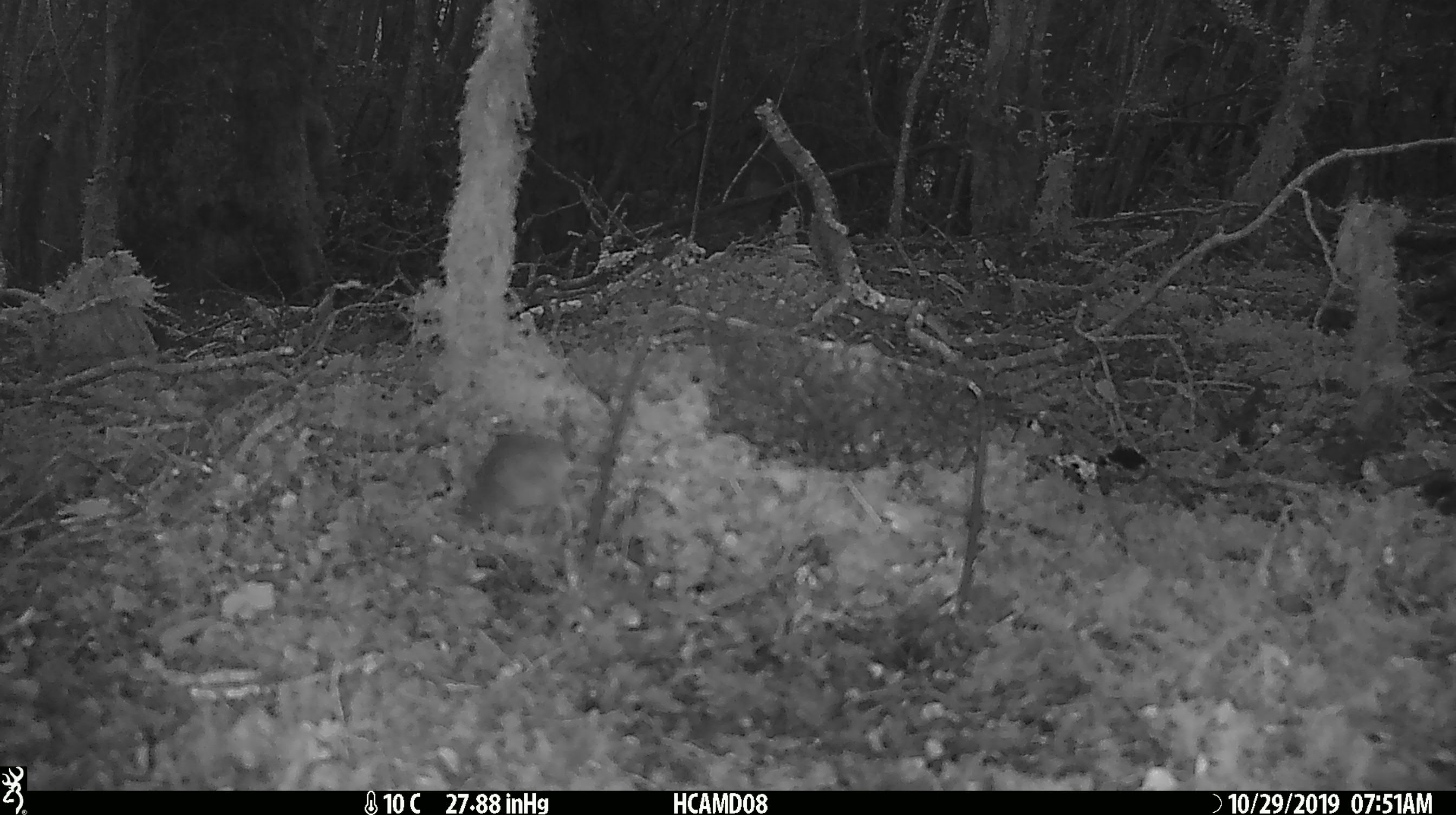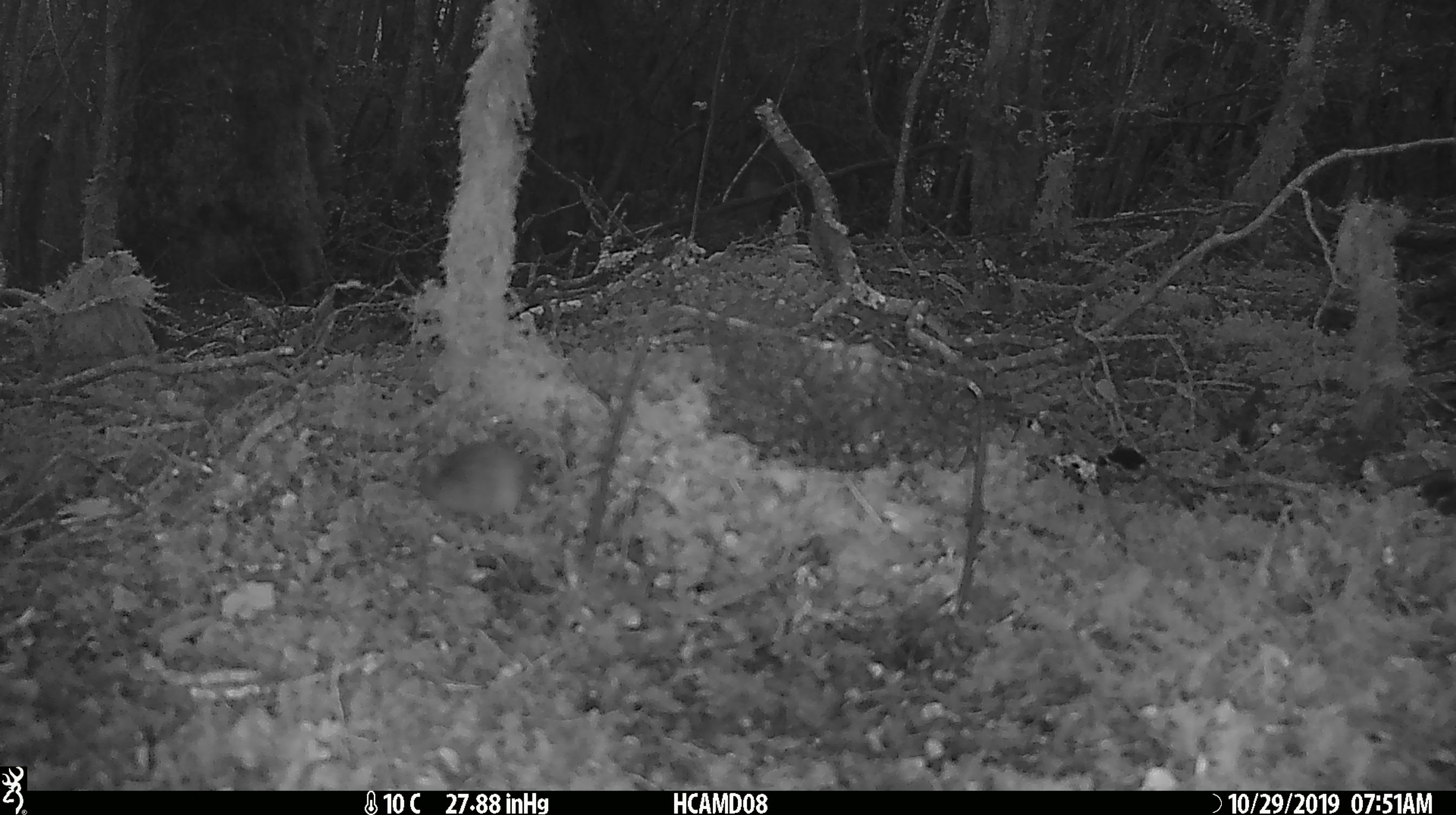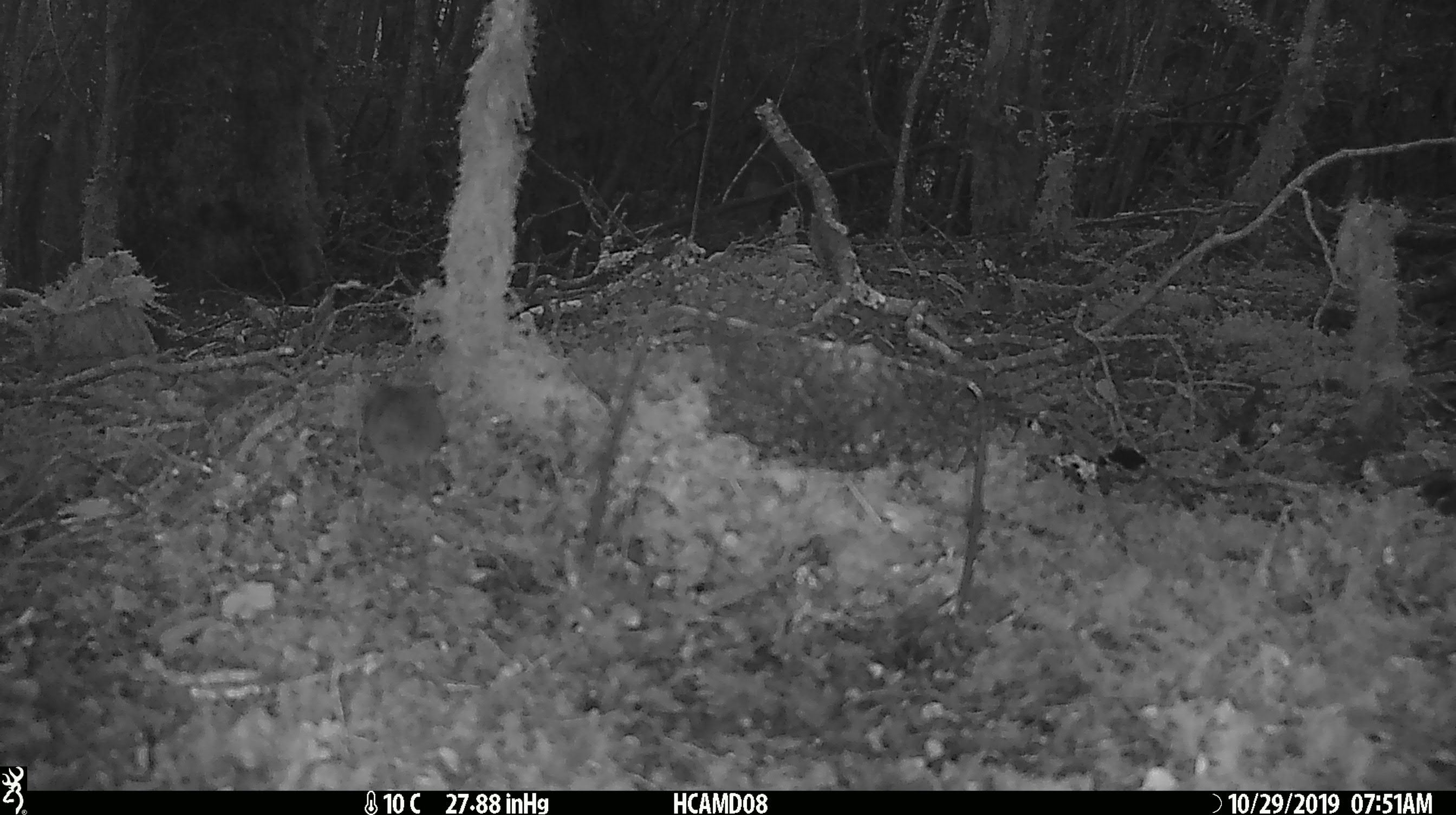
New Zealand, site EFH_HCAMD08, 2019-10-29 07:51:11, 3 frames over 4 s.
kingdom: Animalia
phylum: Chordata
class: Mammalia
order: Rodentia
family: Muridae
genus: Mus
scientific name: Mus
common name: mouse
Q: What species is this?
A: Mouse (Mus).